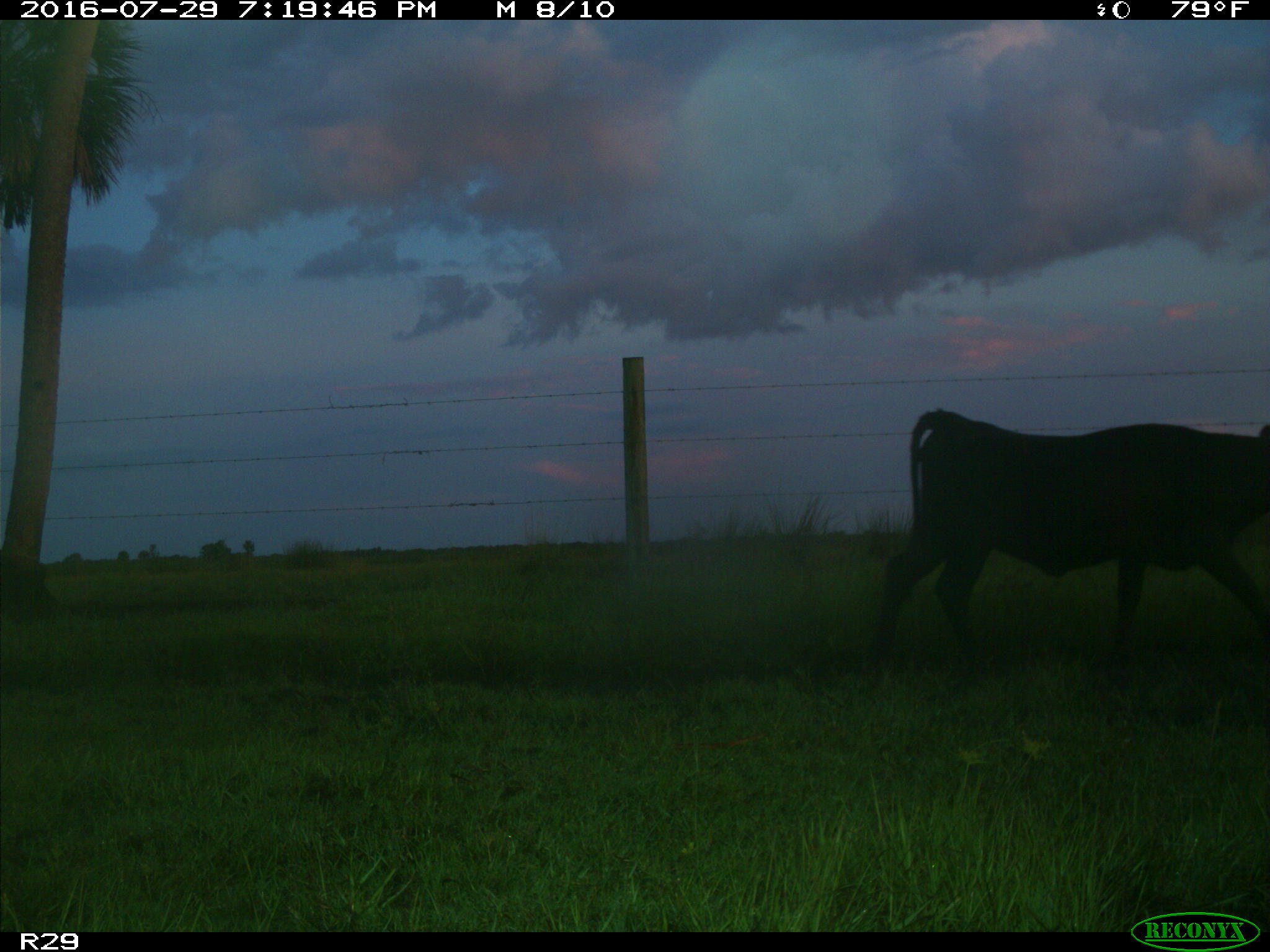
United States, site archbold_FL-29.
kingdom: Animalia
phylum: Chordata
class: Mammalia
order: Artiodactyla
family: Bovidae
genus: Bos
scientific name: Bos taurus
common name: domestic cow